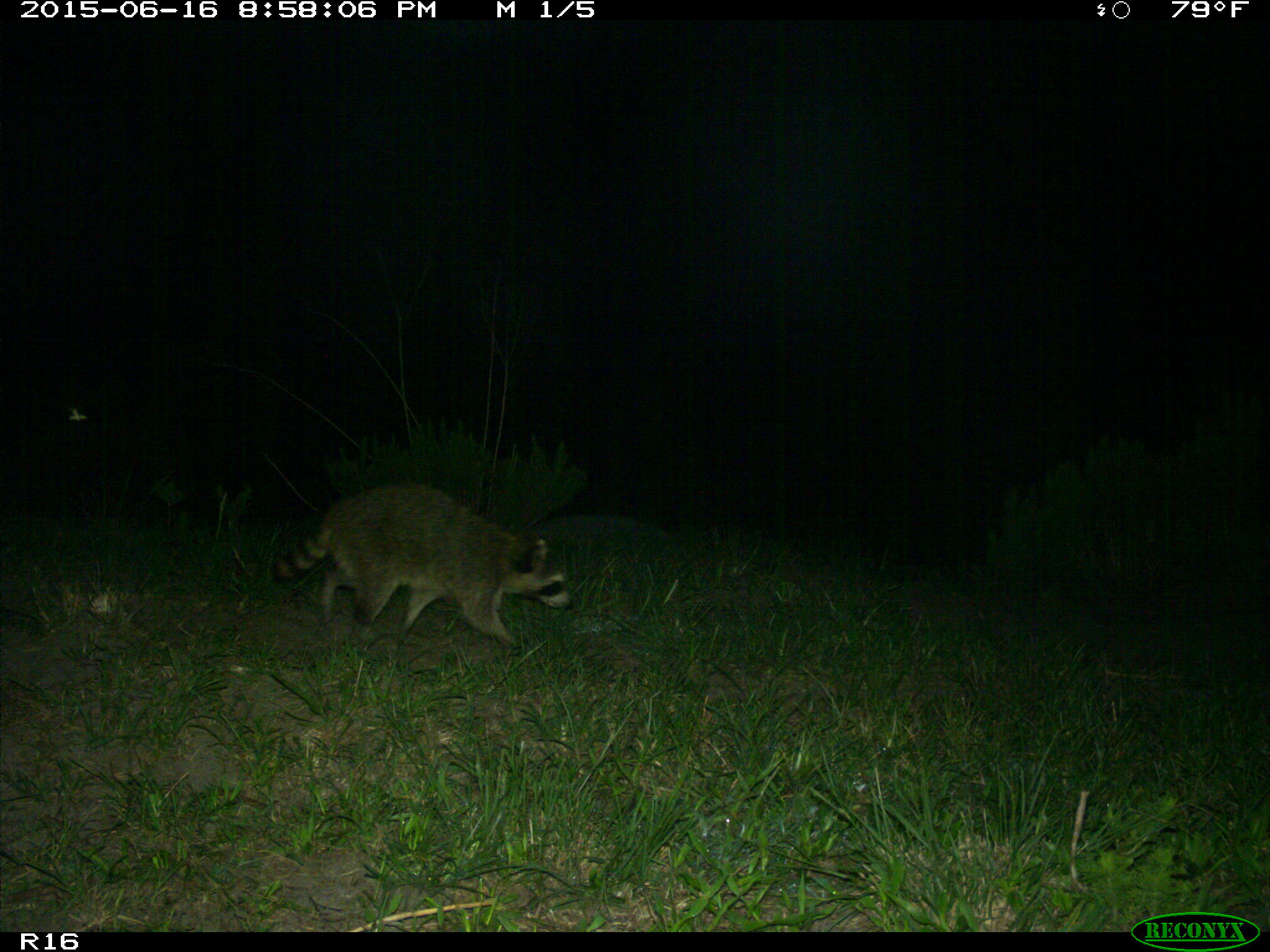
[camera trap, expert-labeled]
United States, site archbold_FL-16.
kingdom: Animalia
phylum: Chordata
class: Mammalia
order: Carnivora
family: Procyonidae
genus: Procyon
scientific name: Procyon lotor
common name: common raccoon